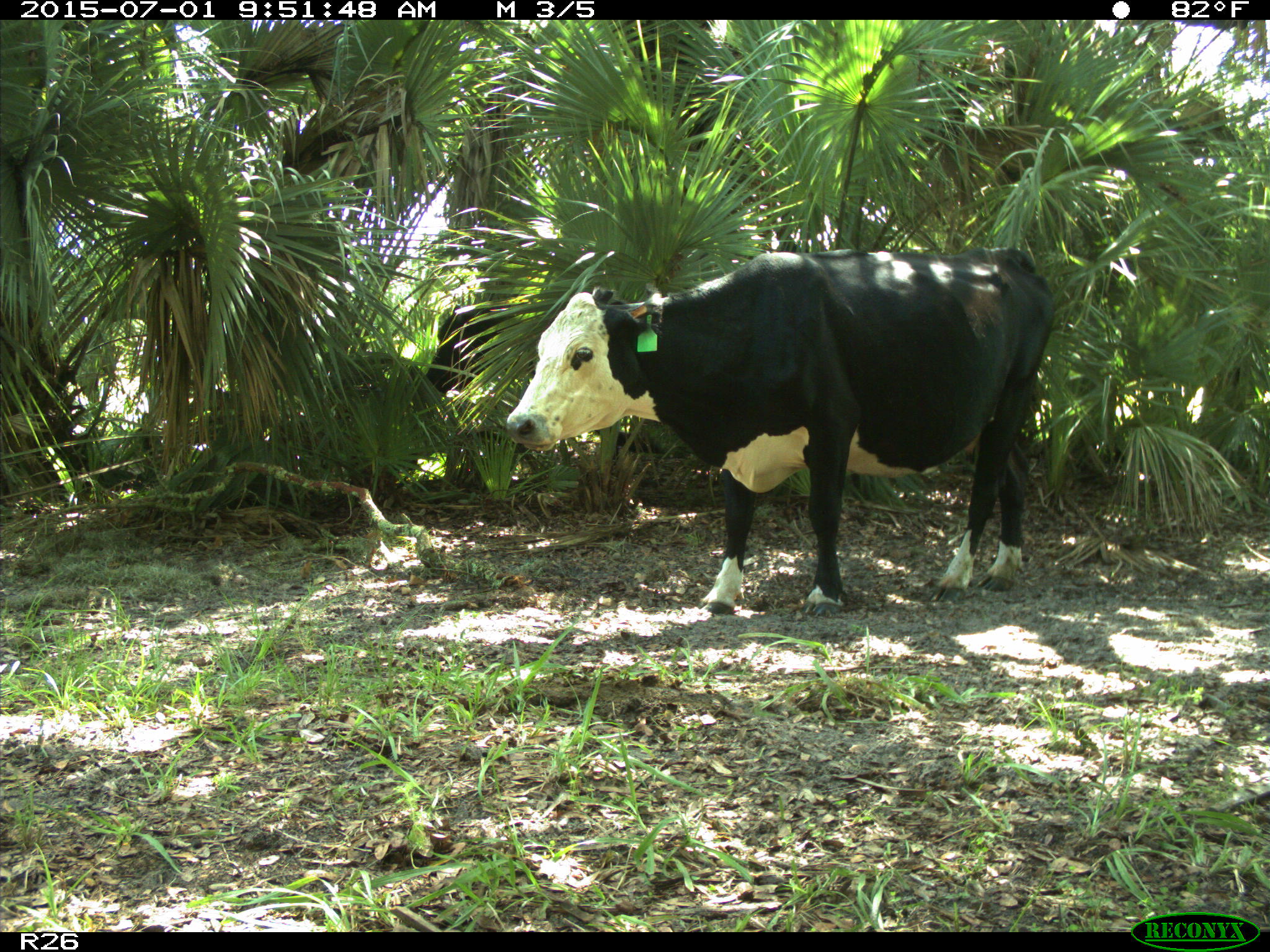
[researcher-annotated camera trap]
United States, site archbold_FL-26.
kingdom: Animalia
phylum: Chordata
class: Mammalia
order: Artiodactyla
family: Bovidae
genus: Bos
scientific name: Bos taurus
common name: domestic cow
Bos taurus (domestic cow).